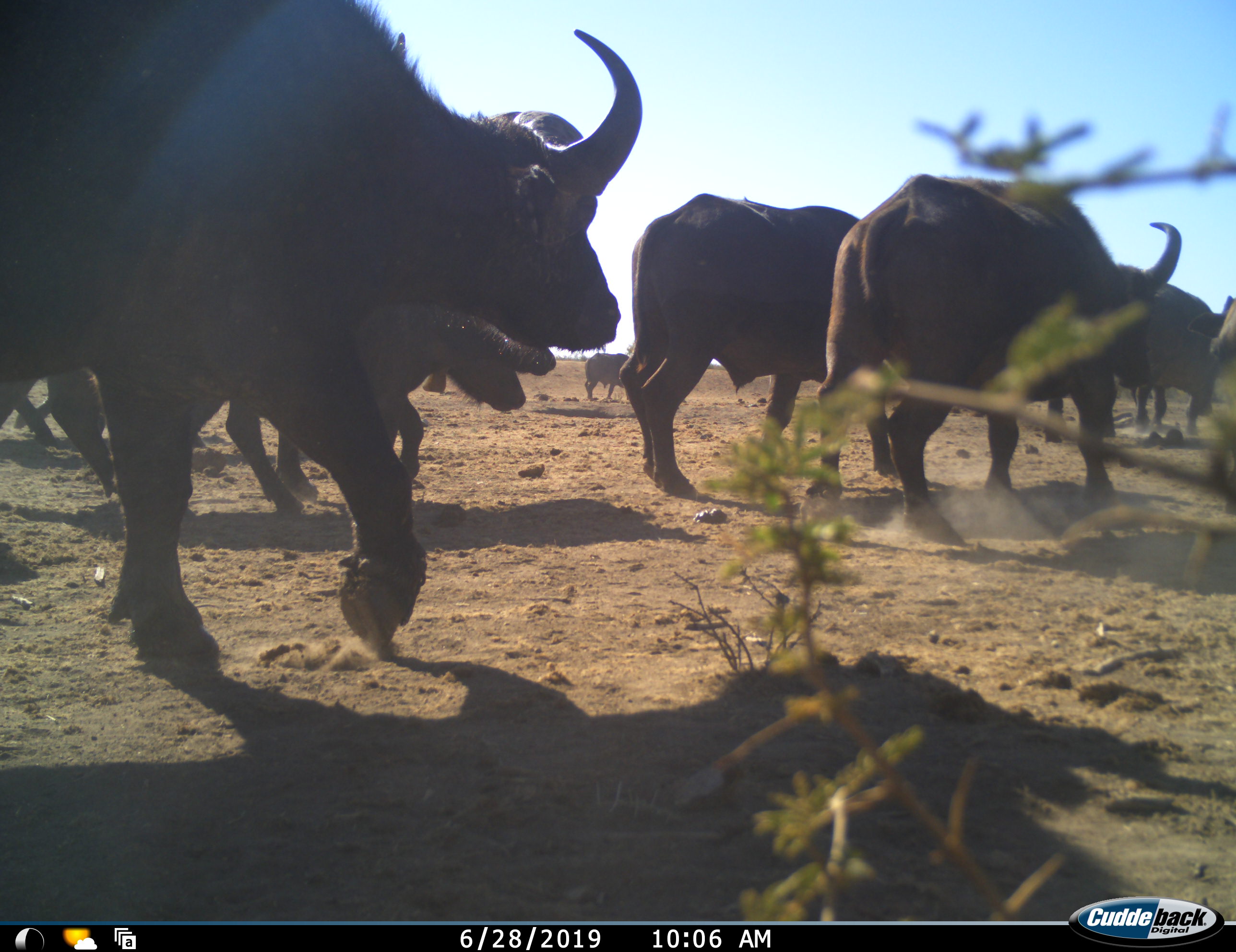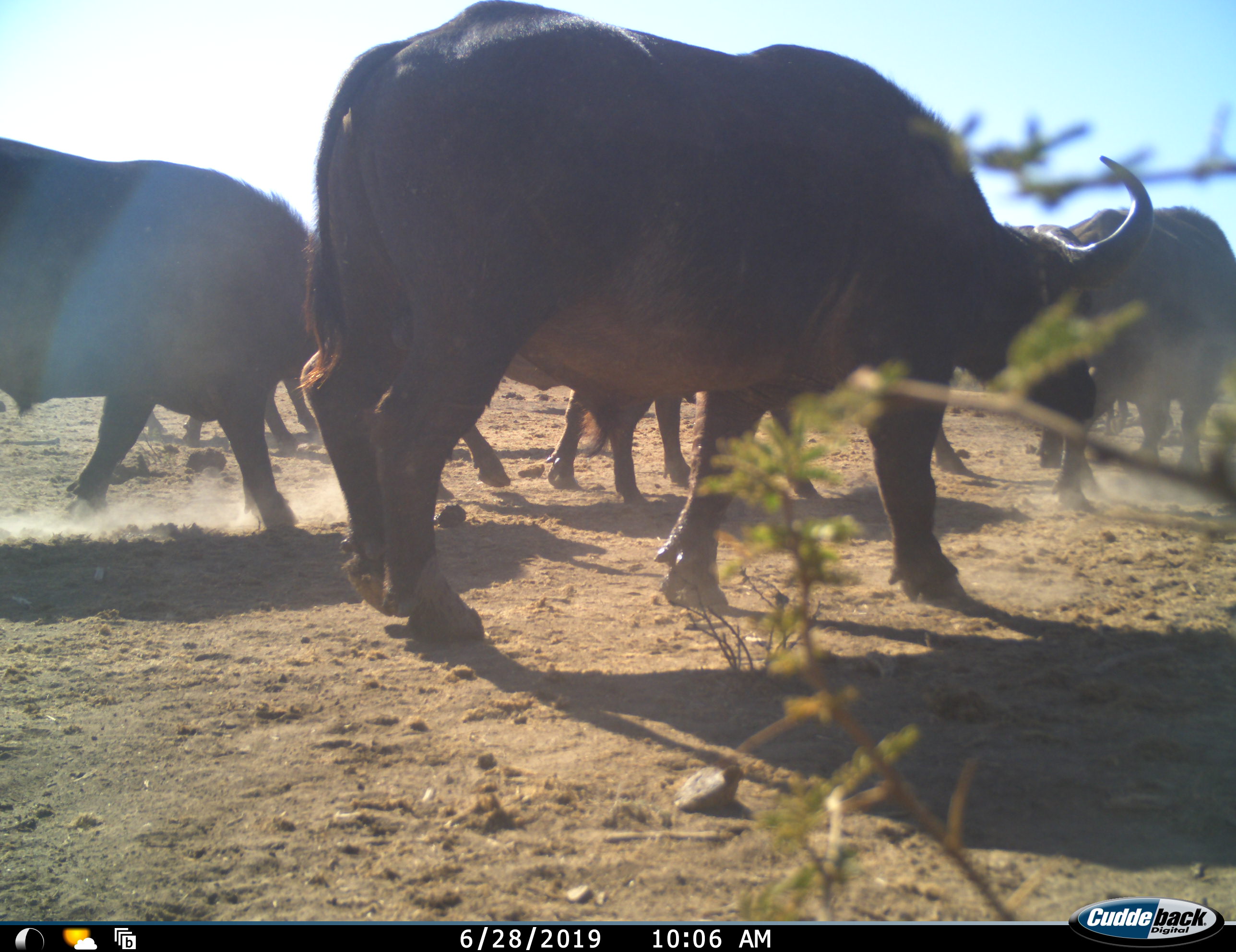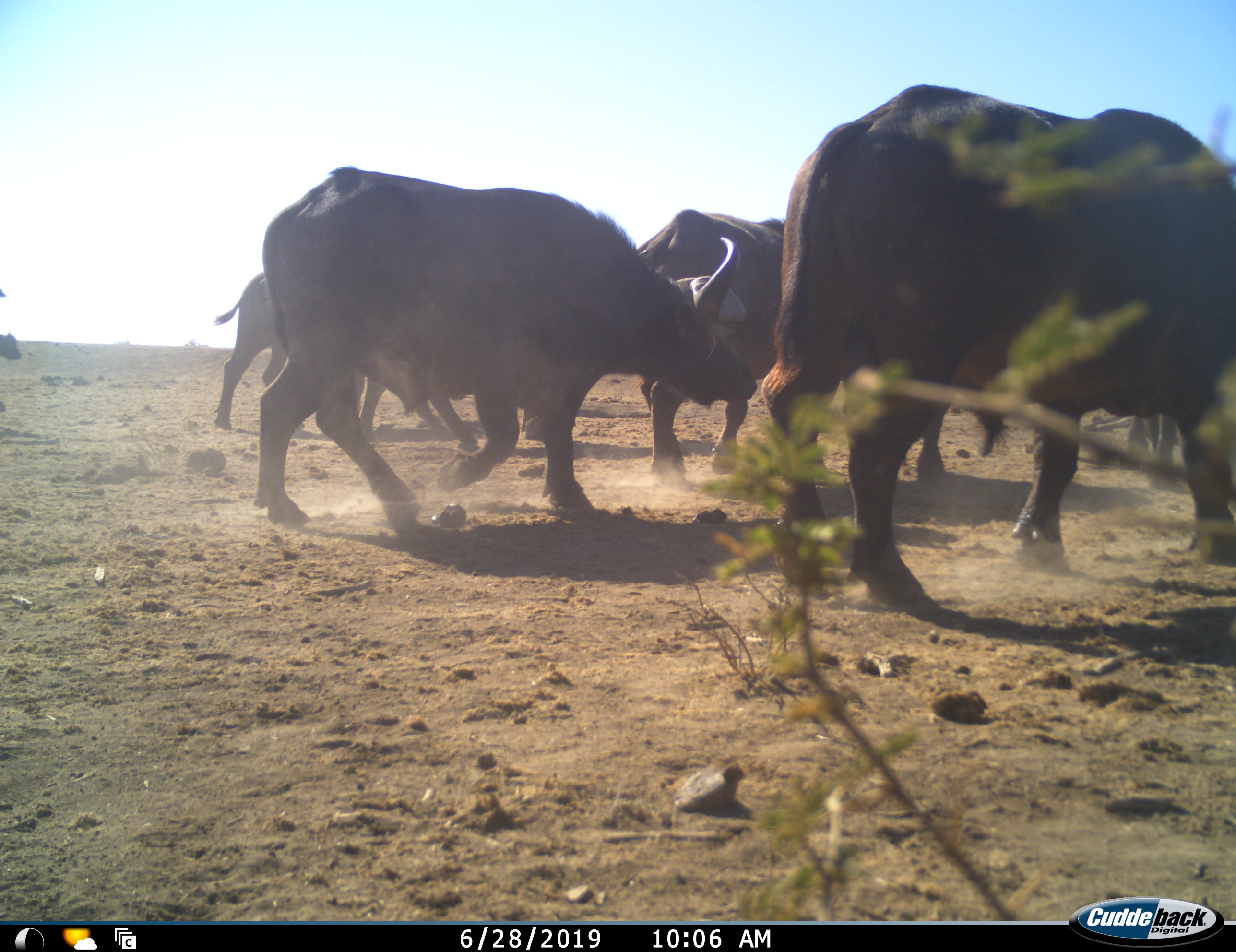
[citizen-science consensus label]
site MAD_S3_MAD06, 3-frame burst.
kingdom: Animalia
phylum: Chordata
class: Mammalia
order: Artiodactyla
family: Bovidae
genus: Syncerus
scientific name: Syncerus caffer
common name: african buffalo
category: buffalo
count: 11-50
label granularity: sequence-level